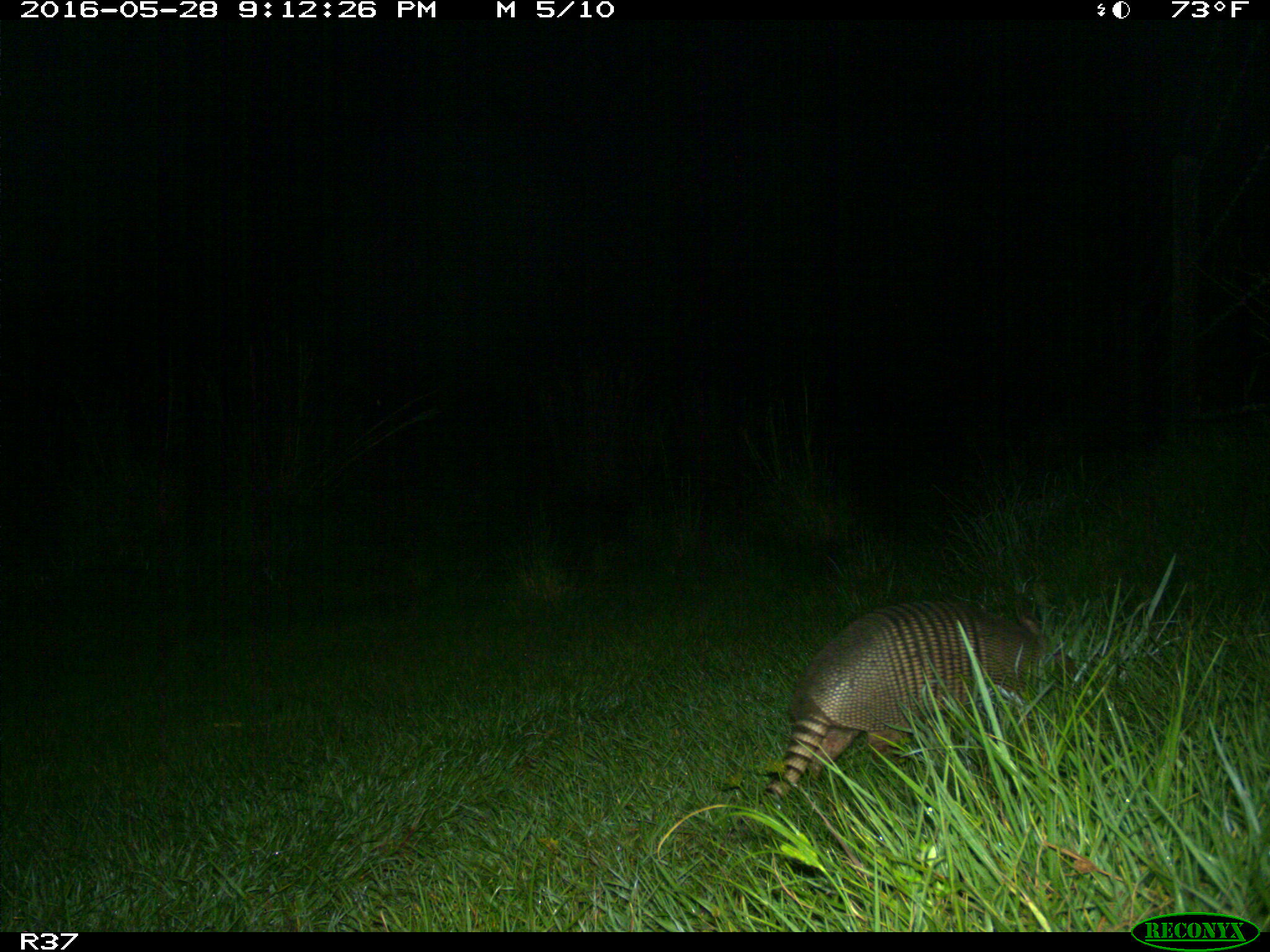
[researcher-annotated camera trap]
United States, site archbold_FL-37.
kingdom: Animalia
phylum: Chordata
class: Mammalia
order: Cingulata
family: Dasypodidae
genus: Dasypus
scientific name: Dasypus novemcinctus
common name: nine-banded armadillo